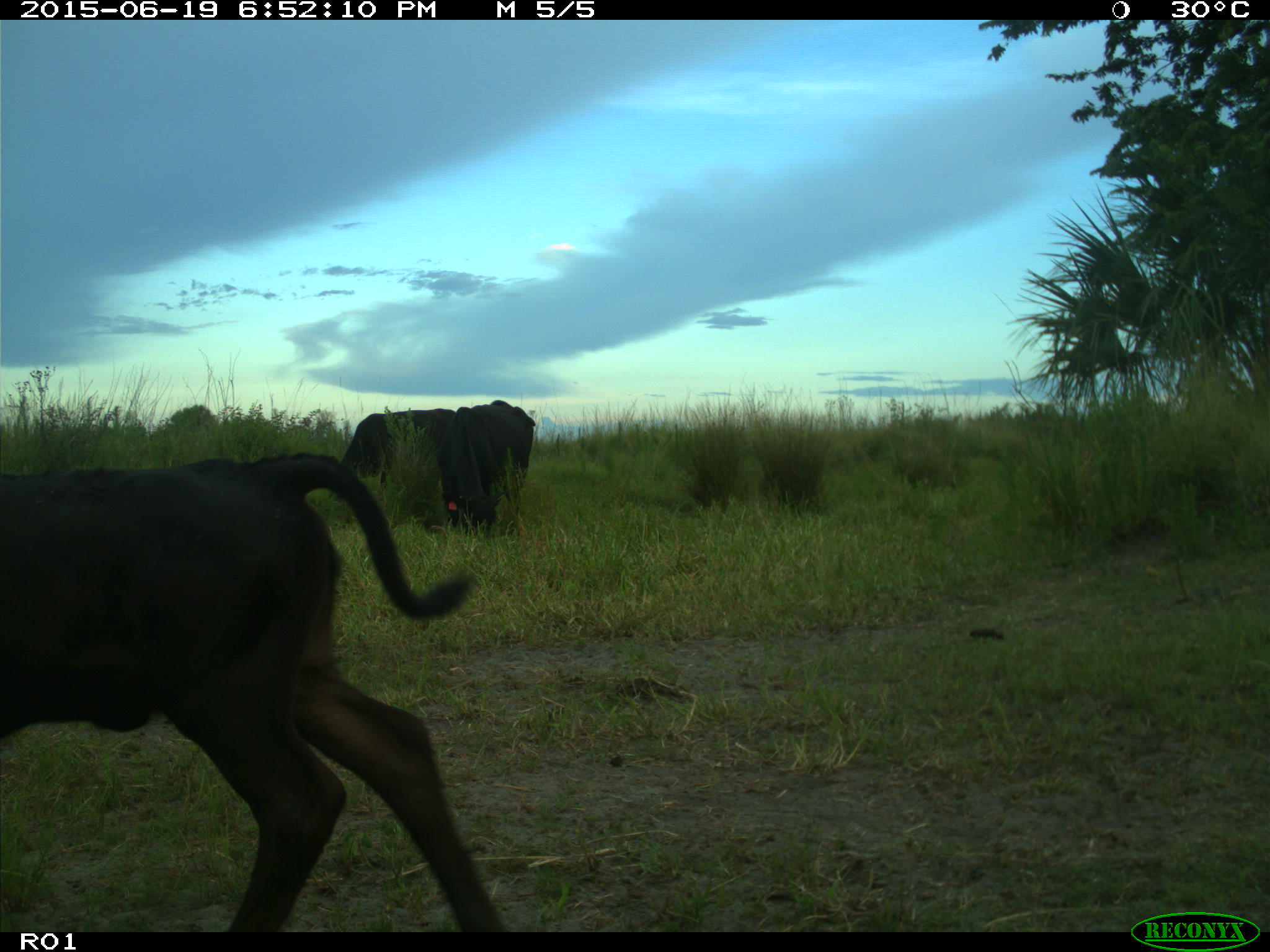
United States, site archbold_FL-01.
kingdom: Animalia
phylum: Chordata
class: Mammalia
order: Artiodactyla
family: Bovidae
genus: Bos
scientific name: Bos taurus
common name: domestic cow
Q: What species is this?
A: Bos taurus (domestic cow).